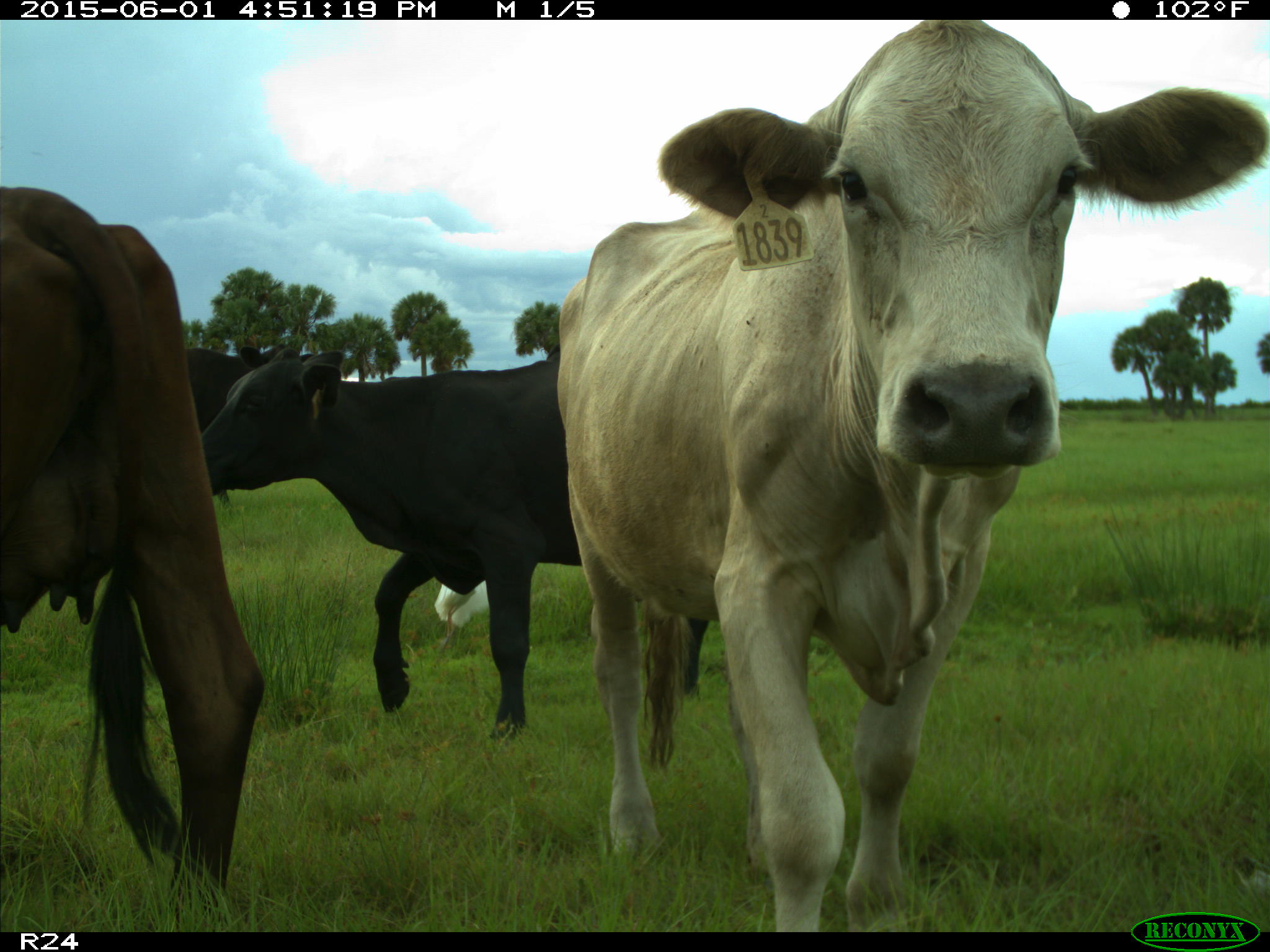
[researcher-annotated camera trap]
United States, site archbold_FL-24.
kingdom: Animalia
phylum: Chordata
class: Mammalia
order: Artiodactyla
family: Bovidae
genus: Bos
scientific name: Bos taurus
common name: domestic cow